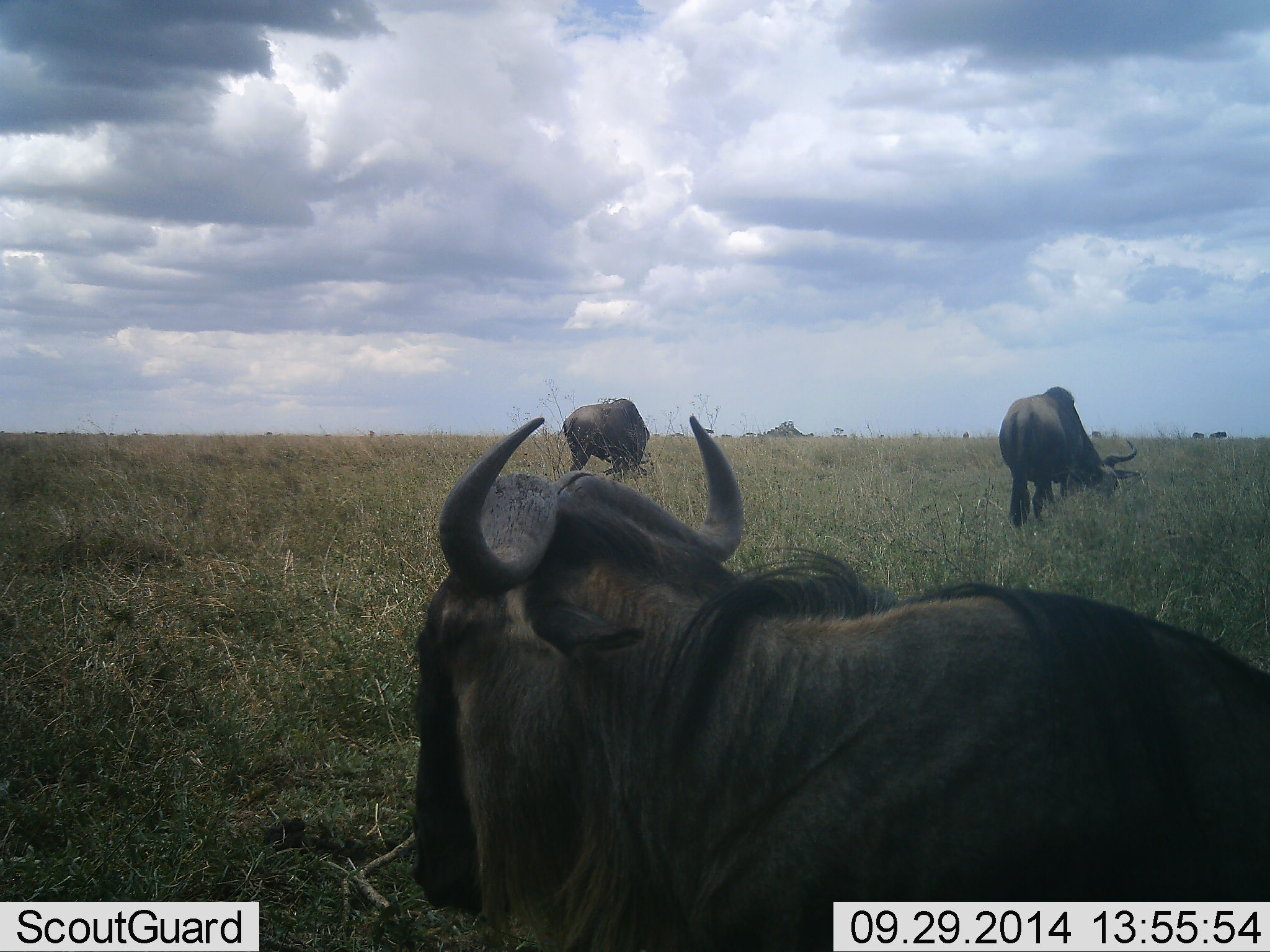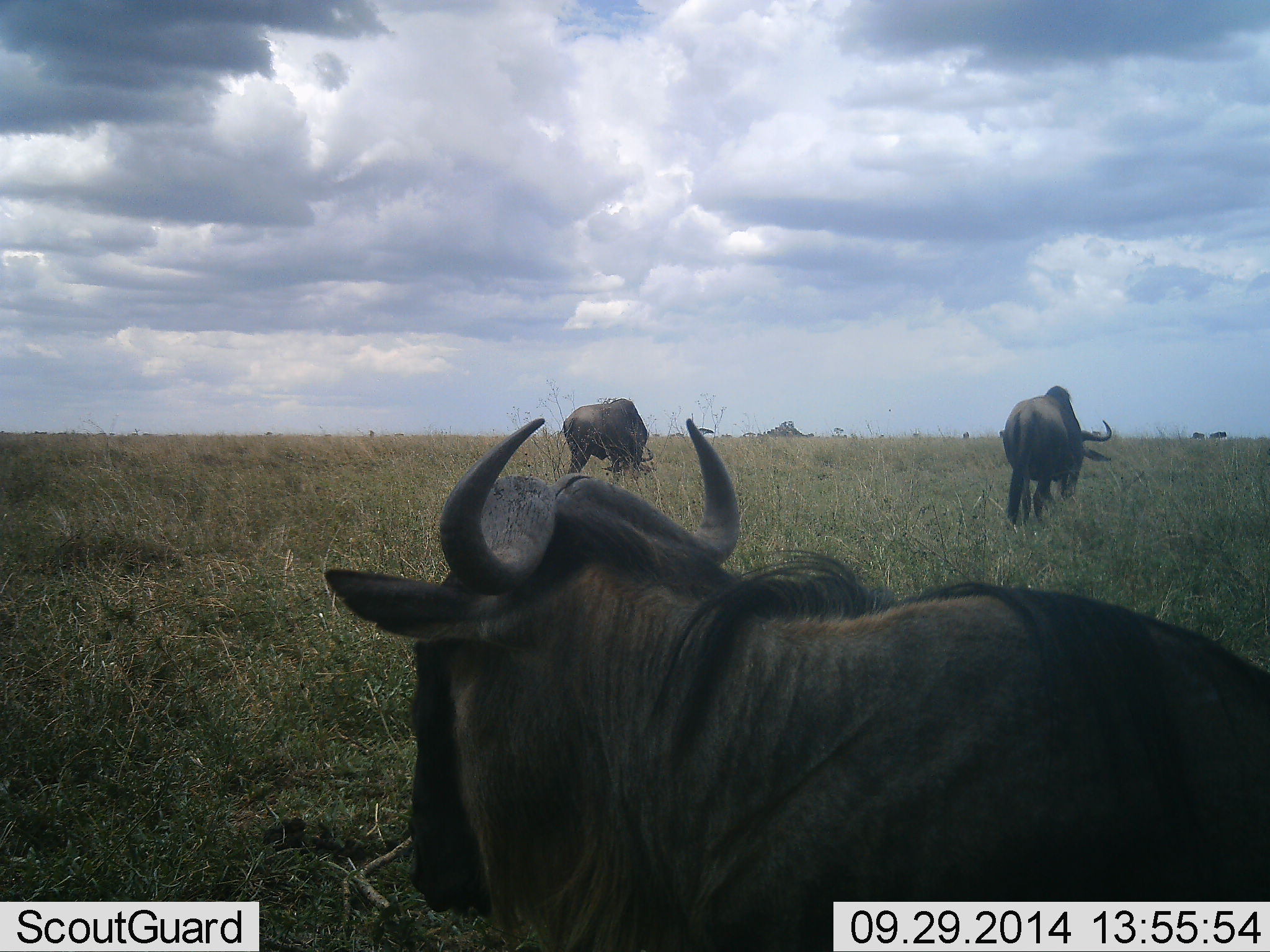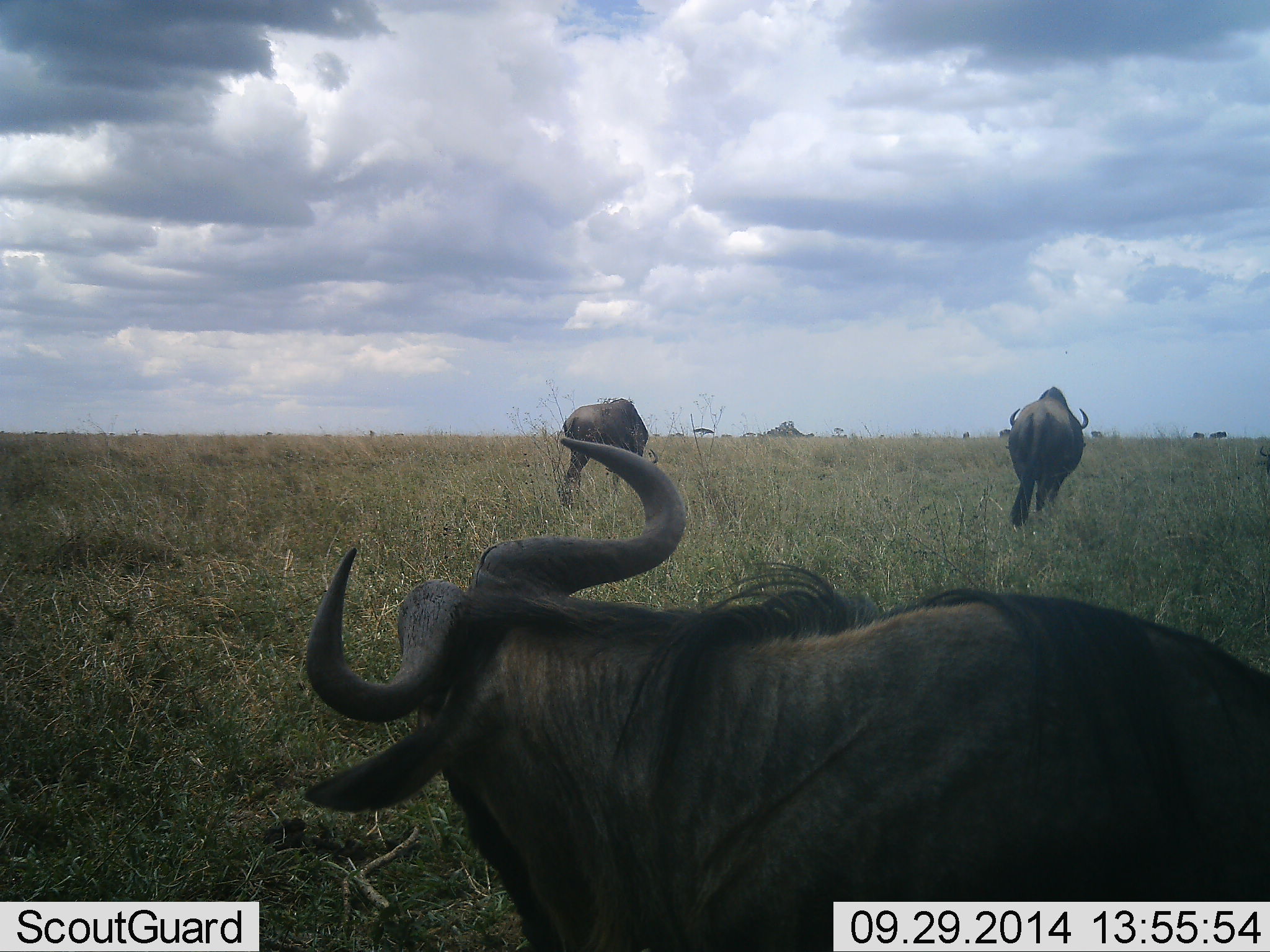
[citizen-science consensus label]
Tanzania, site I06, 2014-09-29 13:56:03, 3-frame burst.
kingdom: Animalia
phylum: Chordata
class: Mammalia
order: Artiodactyla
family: Bovidae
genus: Connochaetes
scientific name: Connochaetes taurinus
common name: blue wildebeest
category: wildebeest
Wildebeest (blue wildebeest) (Connochaetes taurinus), count 3. Behavior (volunteer vote fractions): standing 40%, resting 50%, moving 10%, interacting 0%. Young present (vote fraction): 0%. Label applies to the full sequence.